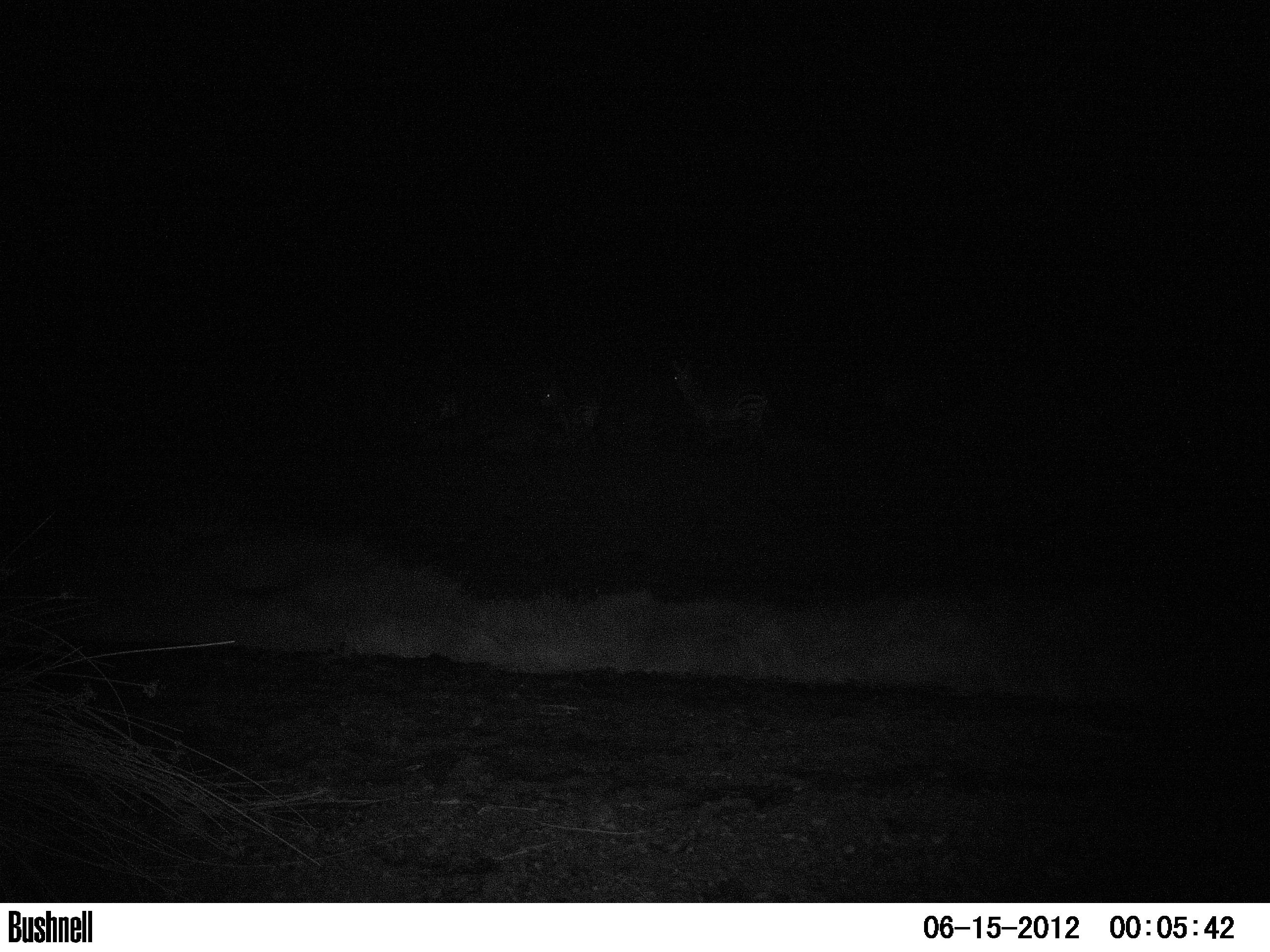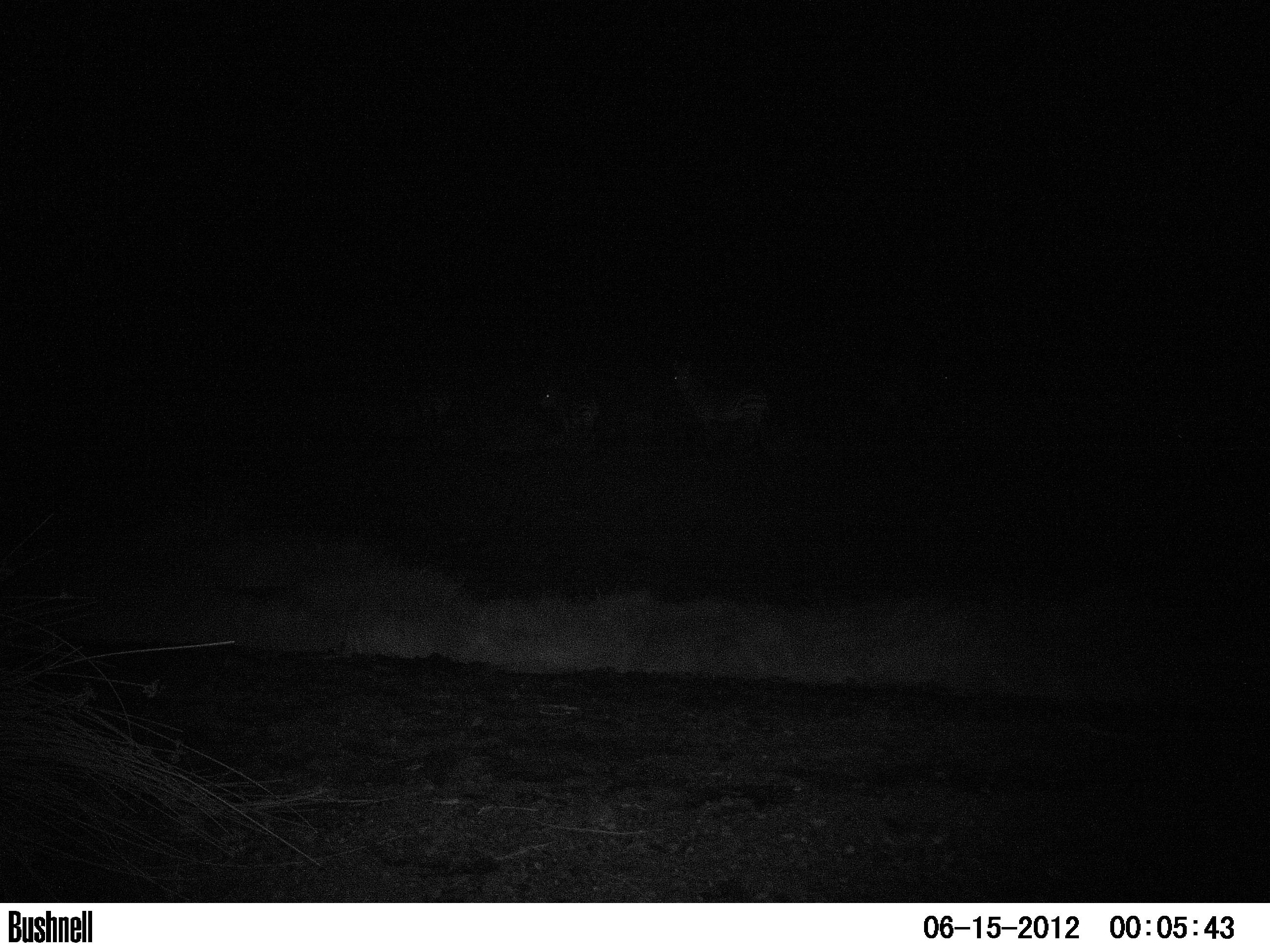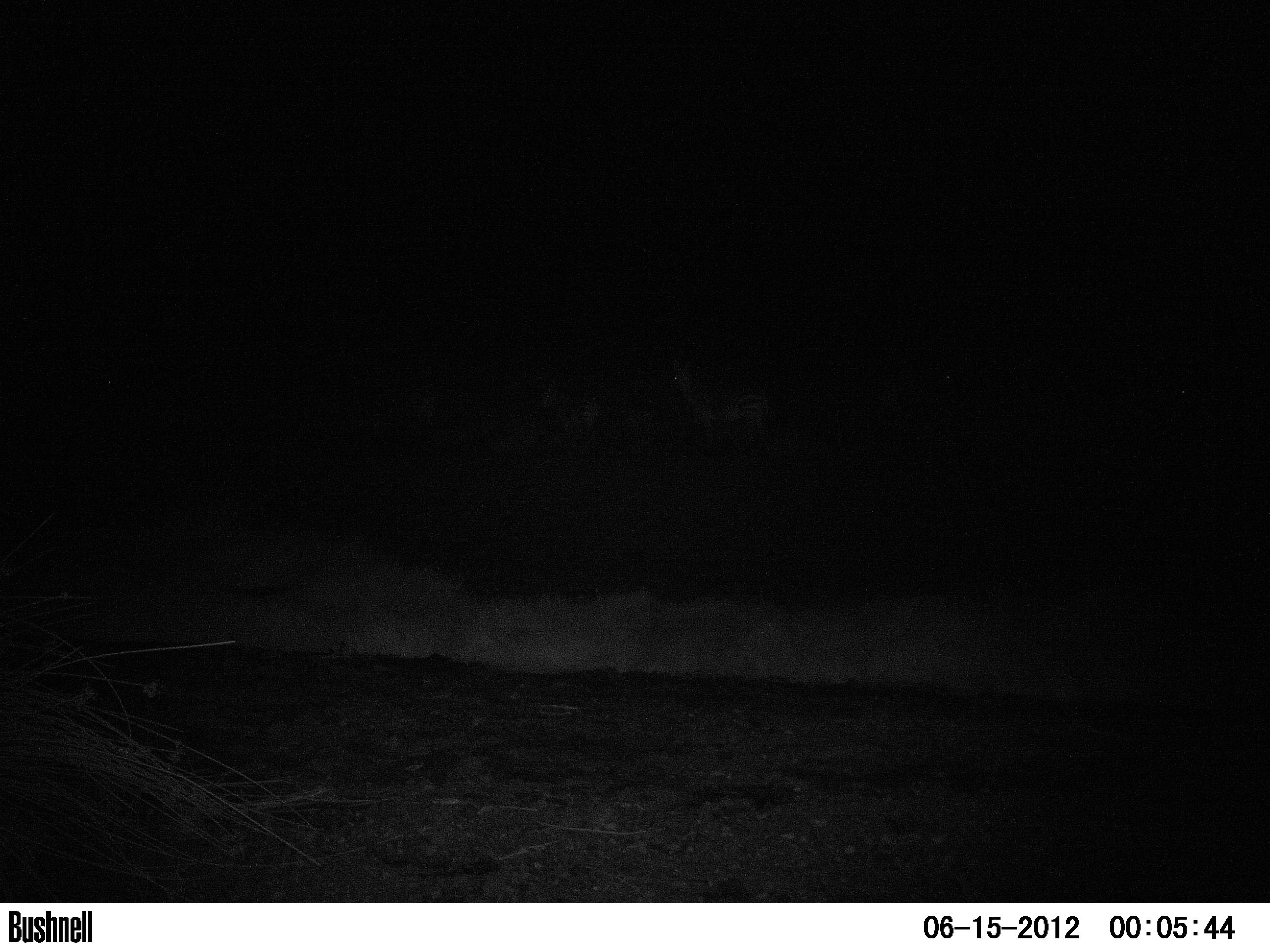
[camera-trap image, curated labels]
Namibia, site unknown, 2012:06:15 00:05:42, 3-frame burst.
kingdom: Animalia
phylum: Chordata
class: Mammalia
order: Perissodactyla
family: Equidae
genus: Equus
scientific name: Equus zebra hartmannae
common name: hartmann's mountain zebra